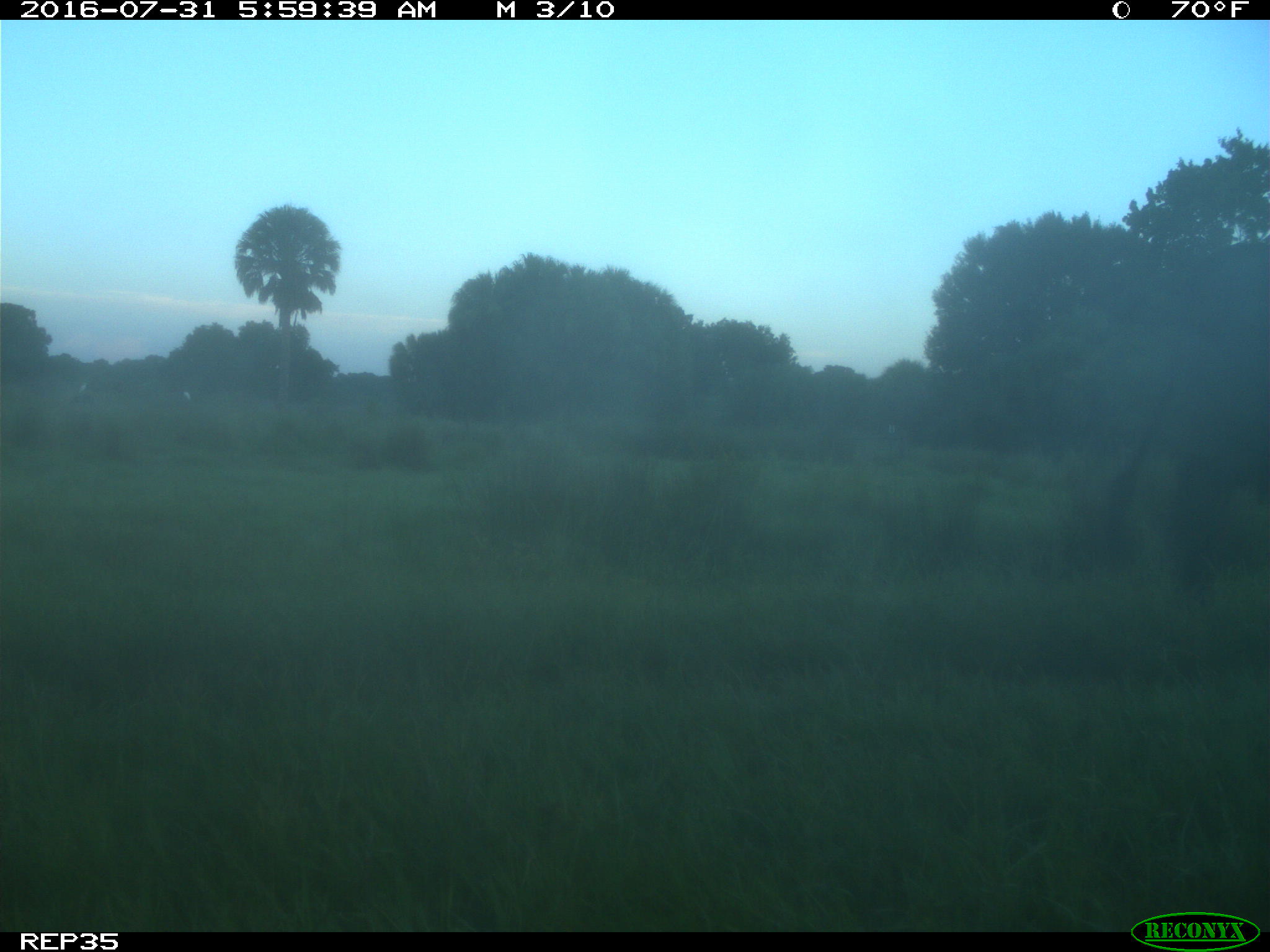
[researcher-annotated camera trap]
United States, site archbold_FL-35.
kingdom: Animalia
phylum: Chordata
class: Mammalia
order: Artiodactyla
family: Bovidae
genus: Bos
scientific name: Bos taurus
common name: domestic cow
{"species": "Bos taurus (domestic cow)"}